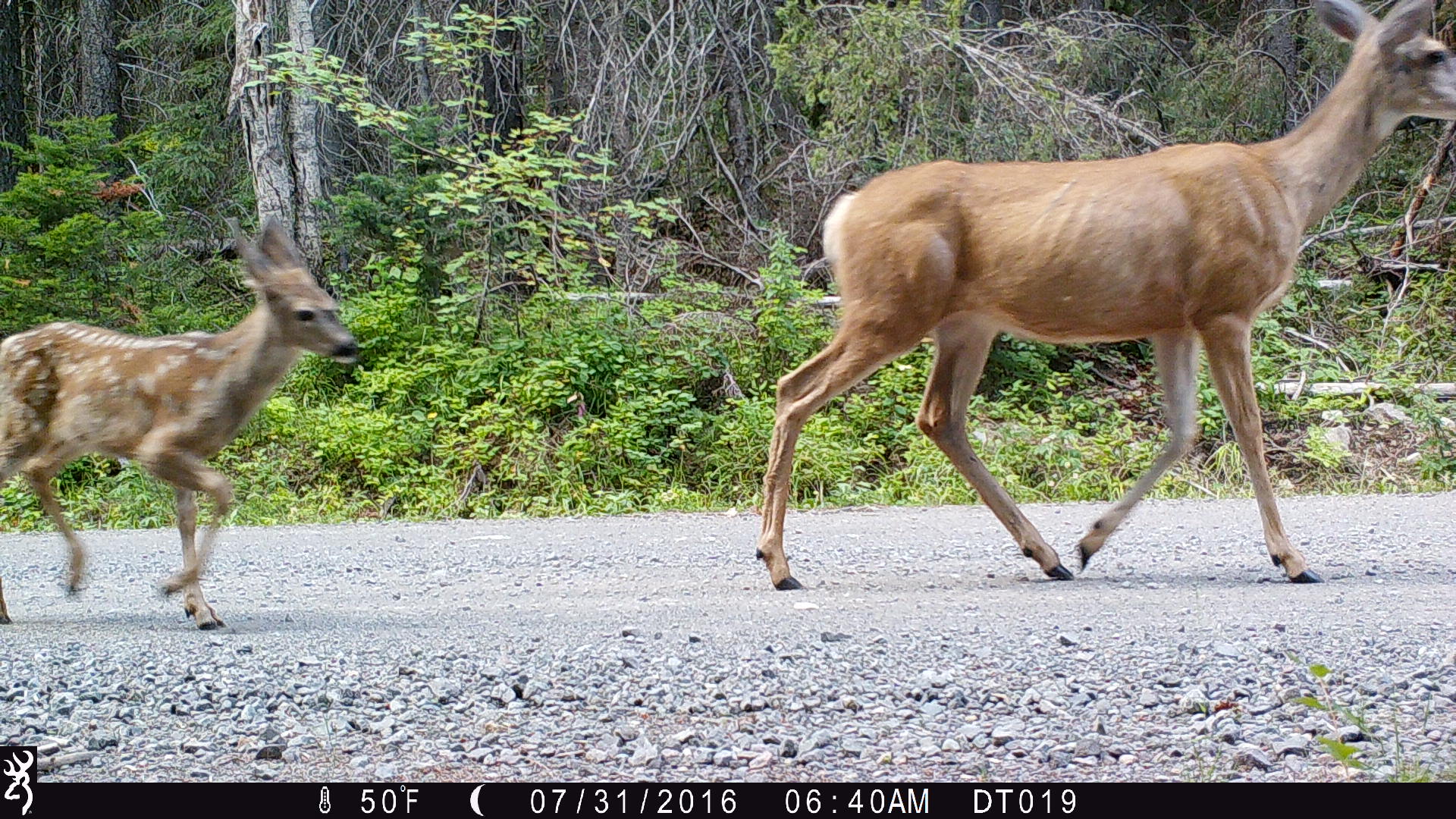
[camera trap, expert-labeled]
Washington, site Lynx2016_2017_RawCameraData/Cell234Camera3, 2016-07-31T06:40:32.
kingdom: Animalia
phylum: Chordata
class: Mammalia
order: Artiodactyla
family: Cervidae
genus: Odocoileus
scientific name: Odocoileus hemionus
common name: mule deer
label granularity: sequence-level